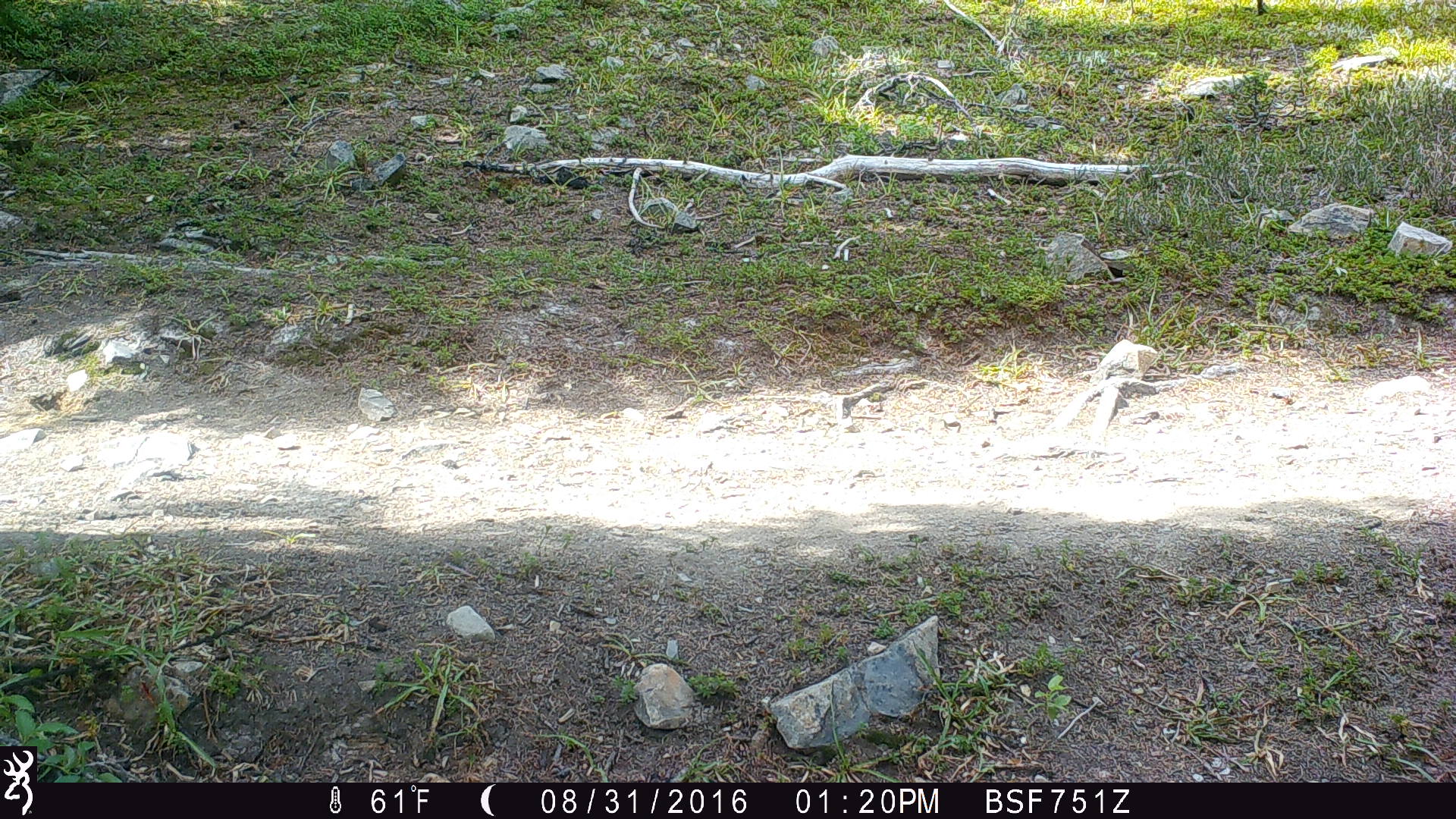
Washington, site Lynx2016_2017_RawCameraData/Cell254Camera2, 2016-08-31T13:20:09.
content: unidentified animal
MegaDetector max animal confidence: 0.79